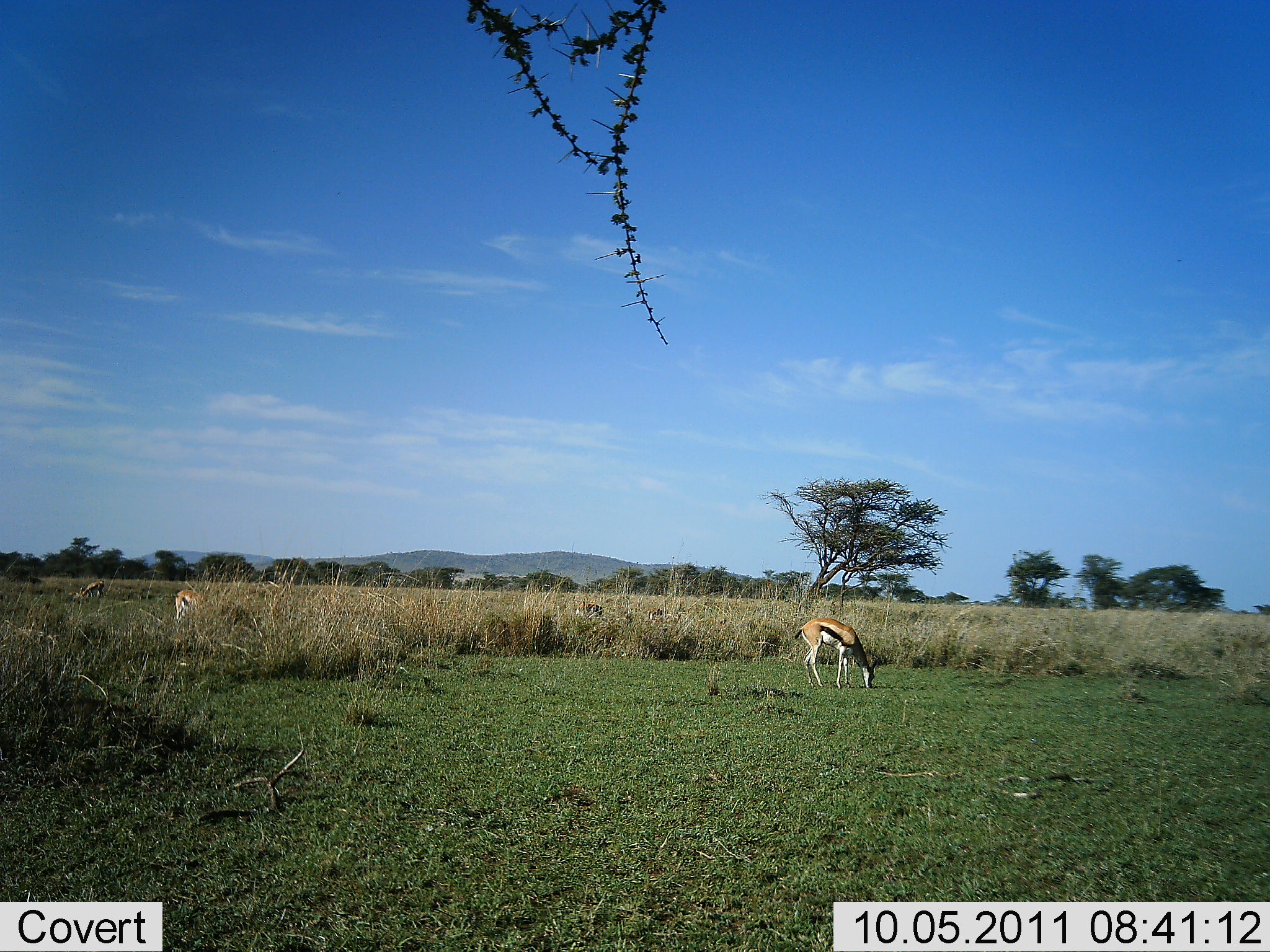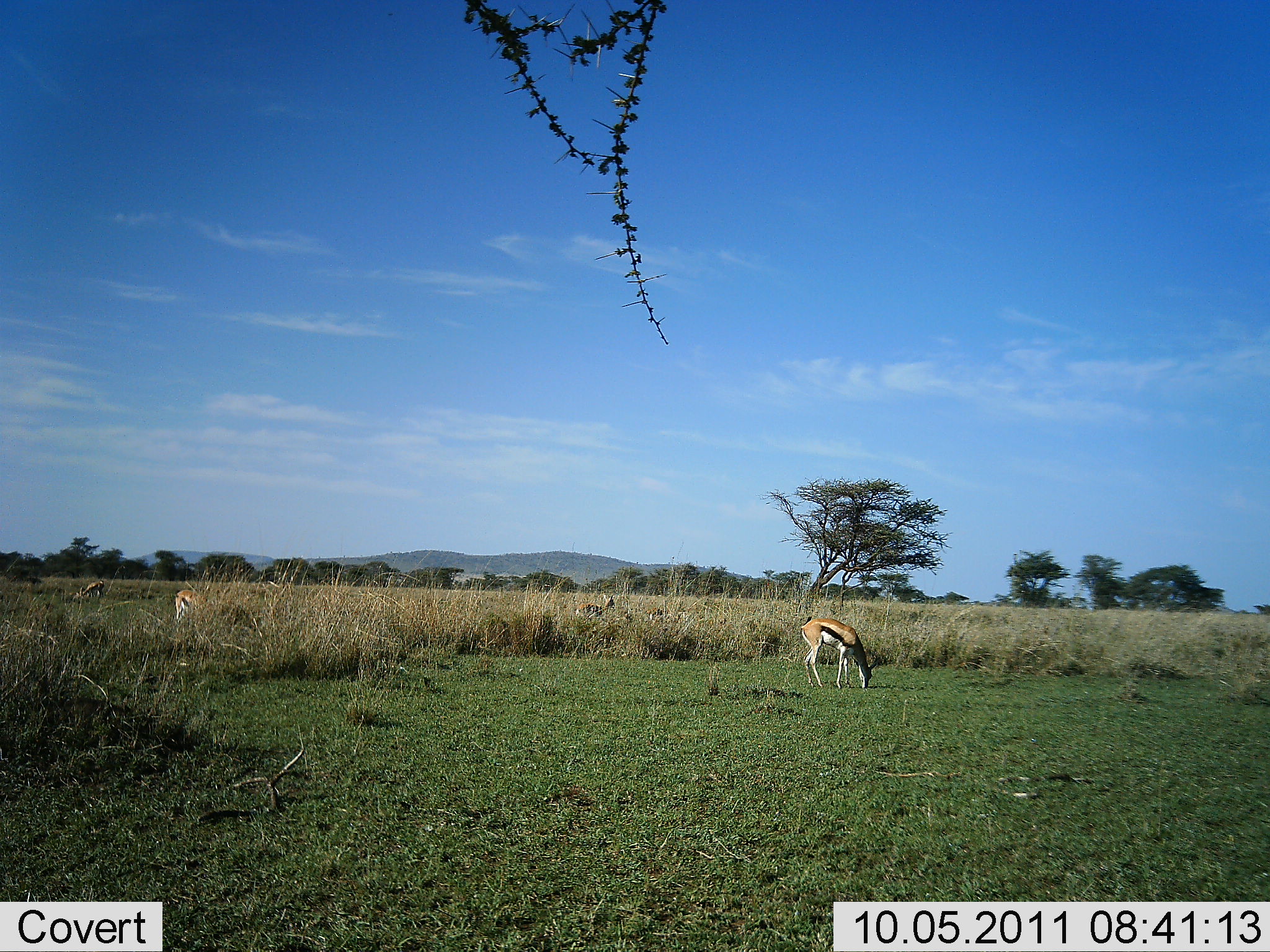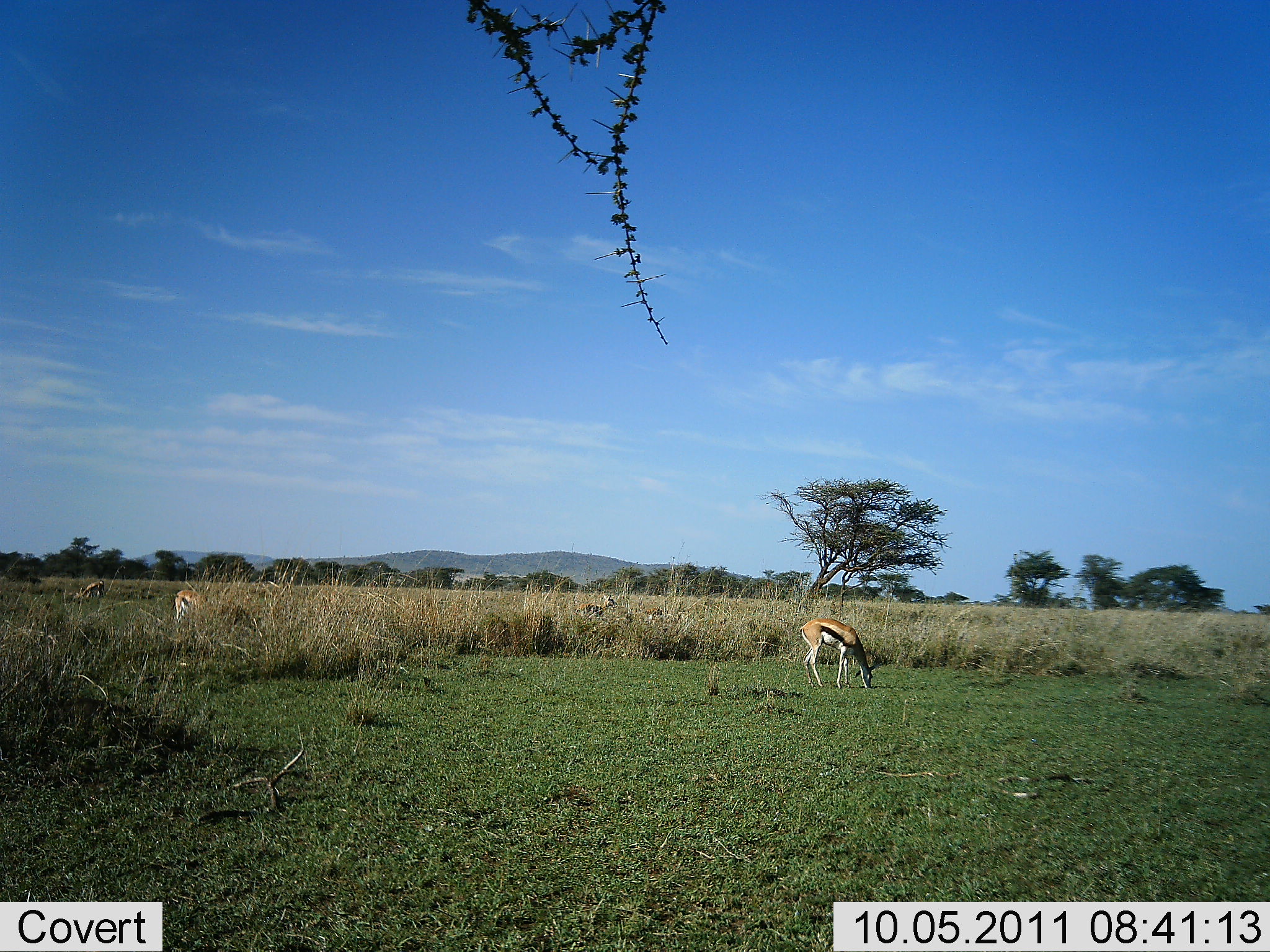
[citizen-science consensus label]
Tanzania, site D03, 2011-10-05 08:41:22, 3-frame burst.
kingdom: Animalia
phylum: Chordata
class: Mammalia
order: Artiodactyla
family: Bovidae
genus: Eudorcas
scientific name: Eudorcas thomsonii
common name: thomson's gazelle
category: gazellethomsons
Gazellethomsons (thomson's gazelle) (Eudorcas thomsonii), count 4. Behavior (volunteer vote fractions): standing 50%, resting 0%, moving 0%, interacting 0%. Young present (vote fraction): 0%. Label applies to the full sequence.